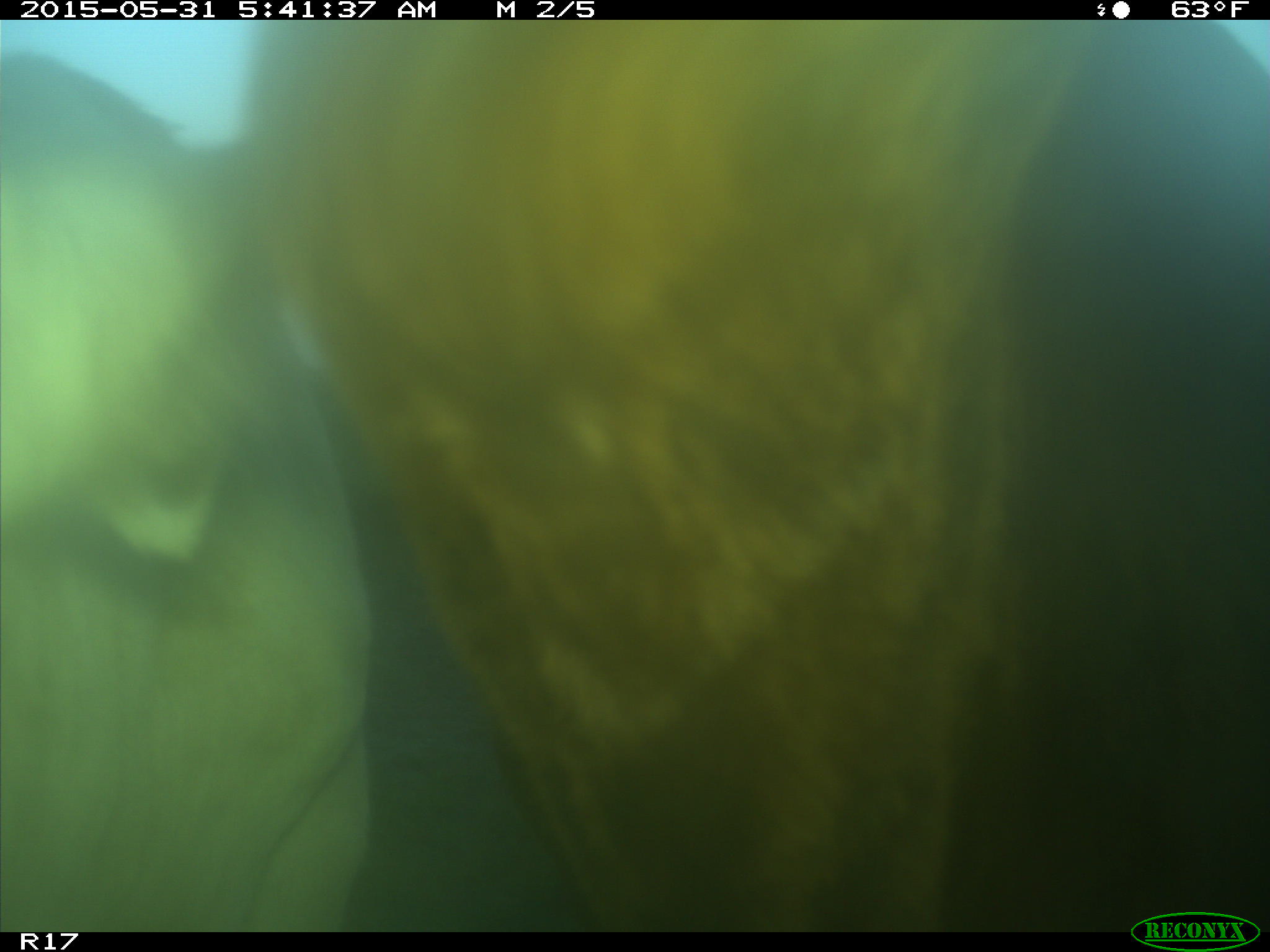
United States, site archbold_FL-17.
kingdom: Animalia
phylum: Chordata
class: Mammalia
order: Artiodactyla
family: Bovidae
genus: Bos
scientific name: Bos taurus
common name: domestic cow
Bos taurus (domestic cow).